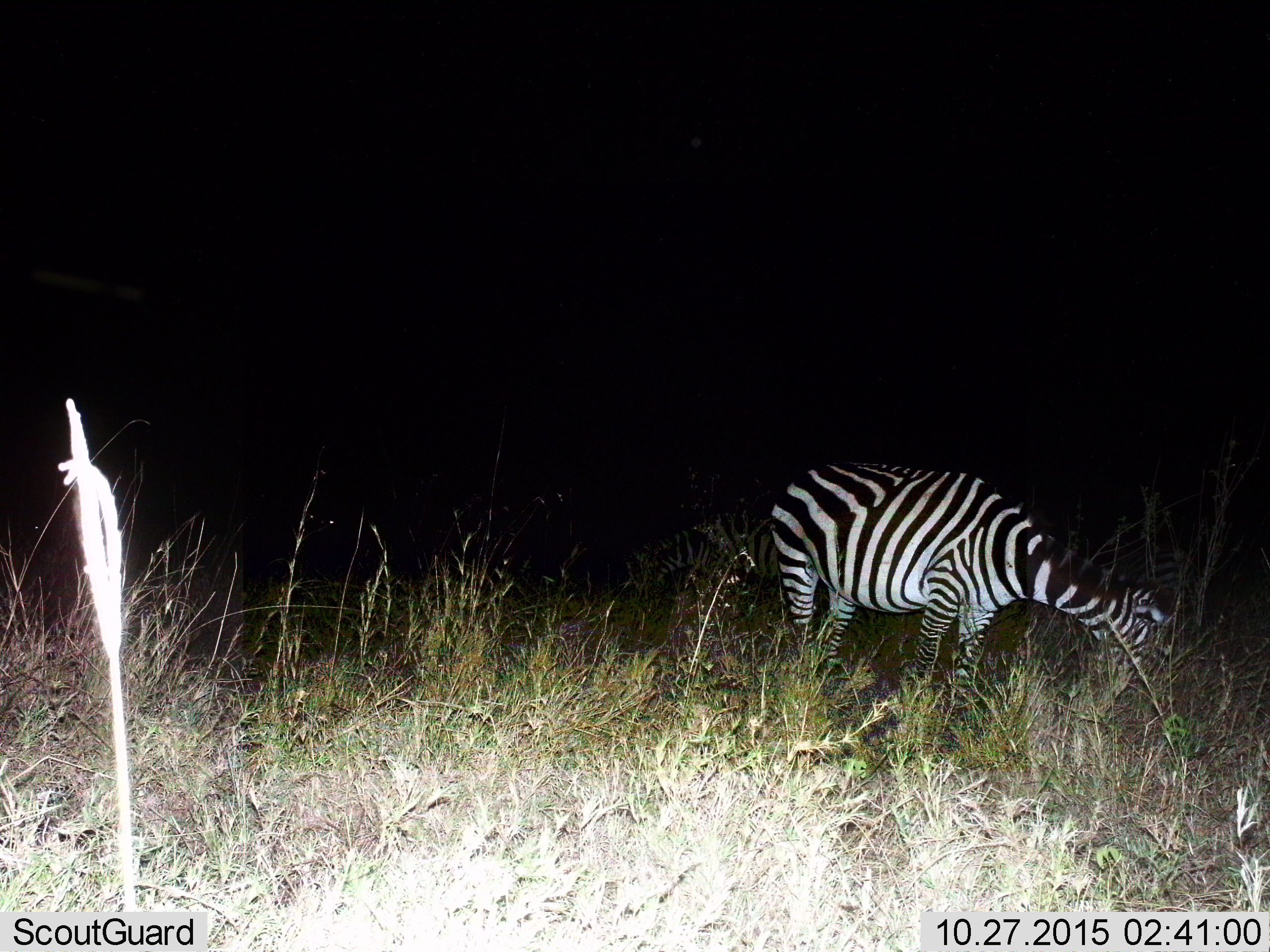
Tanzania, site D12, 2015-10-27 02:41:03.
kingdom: Animalia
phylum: Chordata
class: Mammalia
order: Perissodactyla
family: Equidae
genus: Equus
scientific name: Equus quagga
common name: plains zebra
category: zebra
Zebra (plains zebra) (Equus quagga), count 1. Behavior (volunteer vote fractions): standing 20%, resting 0%, moving 5%, interacting 0%. Young present (vote fraction): 0%. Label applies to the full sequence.